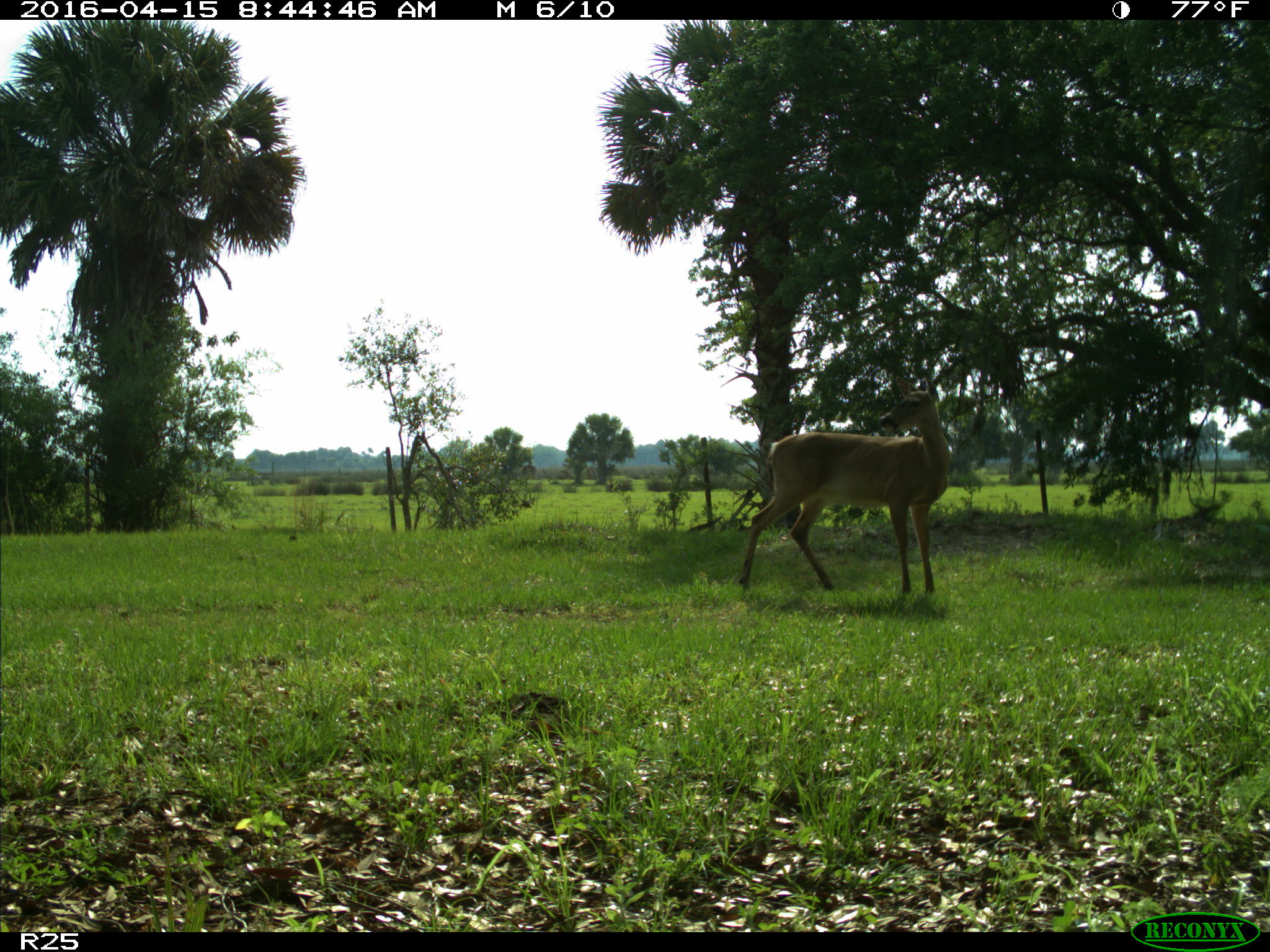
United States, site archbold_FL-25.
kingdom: Animalia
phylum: Chordata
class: Mammalia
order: Artiodactyla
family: Cervidae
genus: Odocoileus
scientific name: Odocoileus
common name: deer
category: unidentified deer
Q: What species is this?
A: Unidentified deer (deer) (Odocoileus).